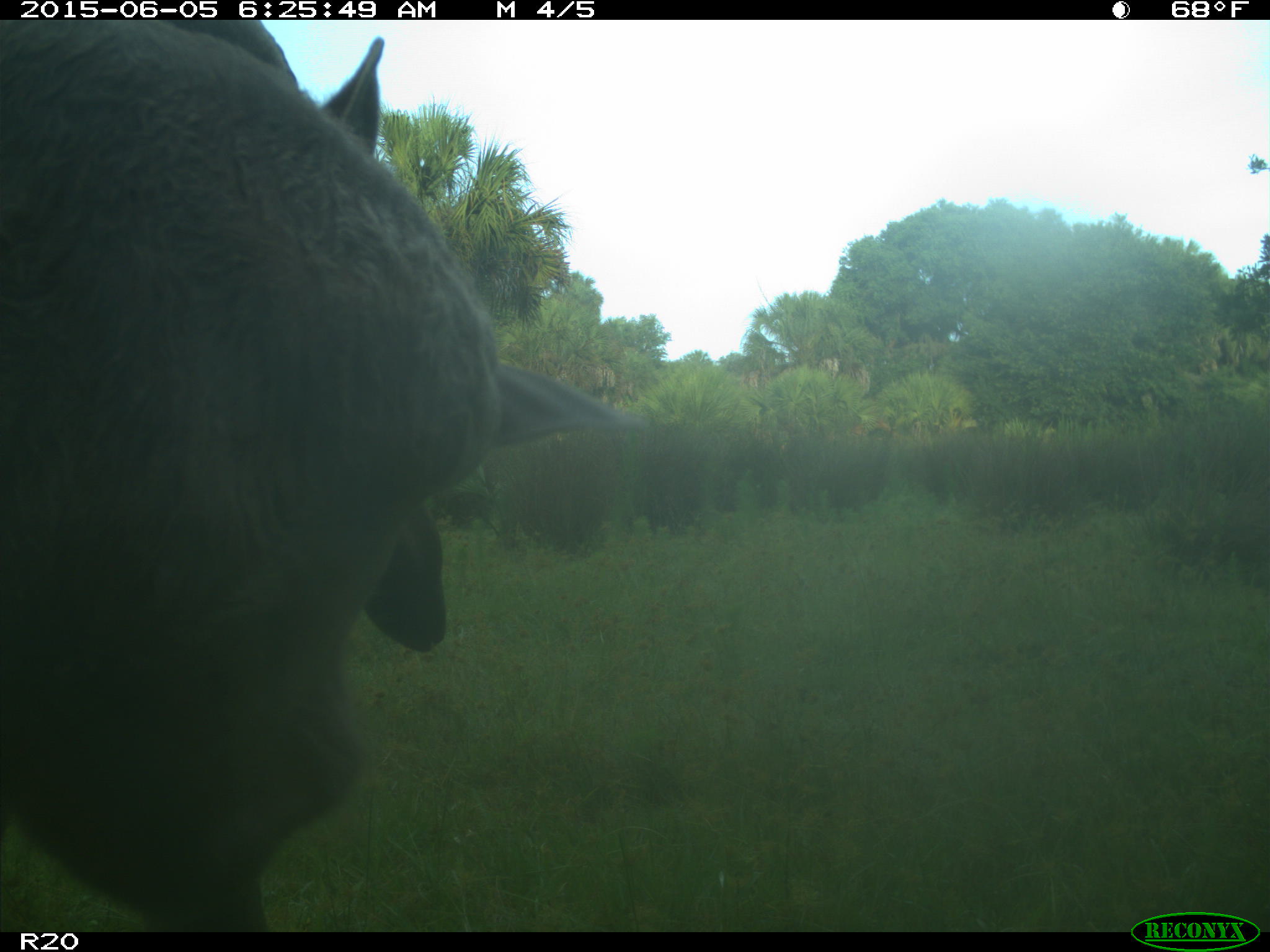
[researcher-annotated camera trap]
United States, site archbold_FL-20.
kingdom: Animalia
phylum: Chordata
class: Mammalia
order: Artiodactyla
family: Bovidae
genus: Bos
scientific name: Bos taurus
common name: domestic cow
Bos taurus (domestic cow).